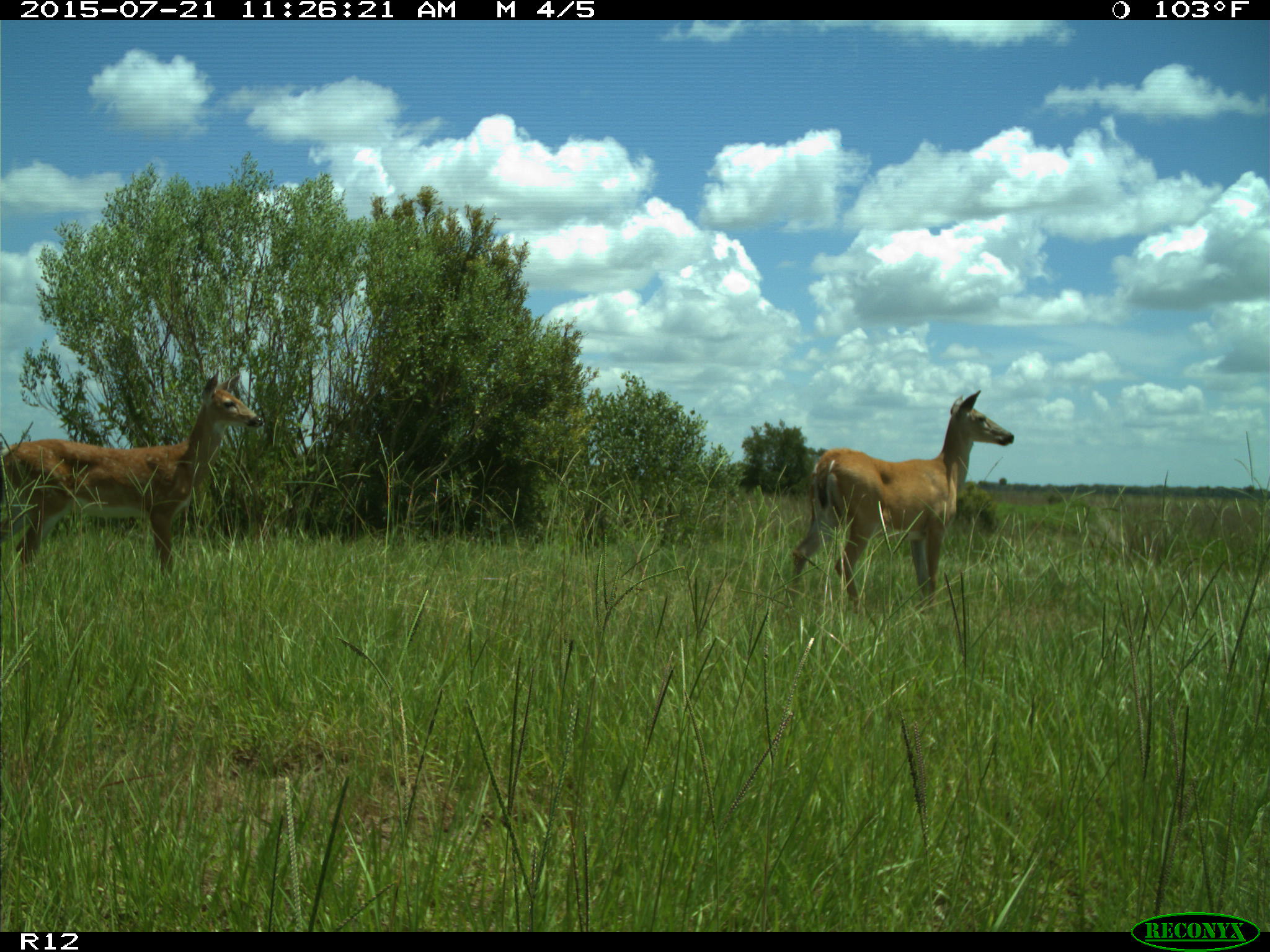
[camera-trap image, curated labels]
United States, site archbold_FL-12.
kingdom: Animalia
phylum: Chordata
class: Mammalia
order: Artiodactyla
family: Cervidae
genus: Odocoileus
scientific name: Odocoileus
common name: deer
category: unidentified deer